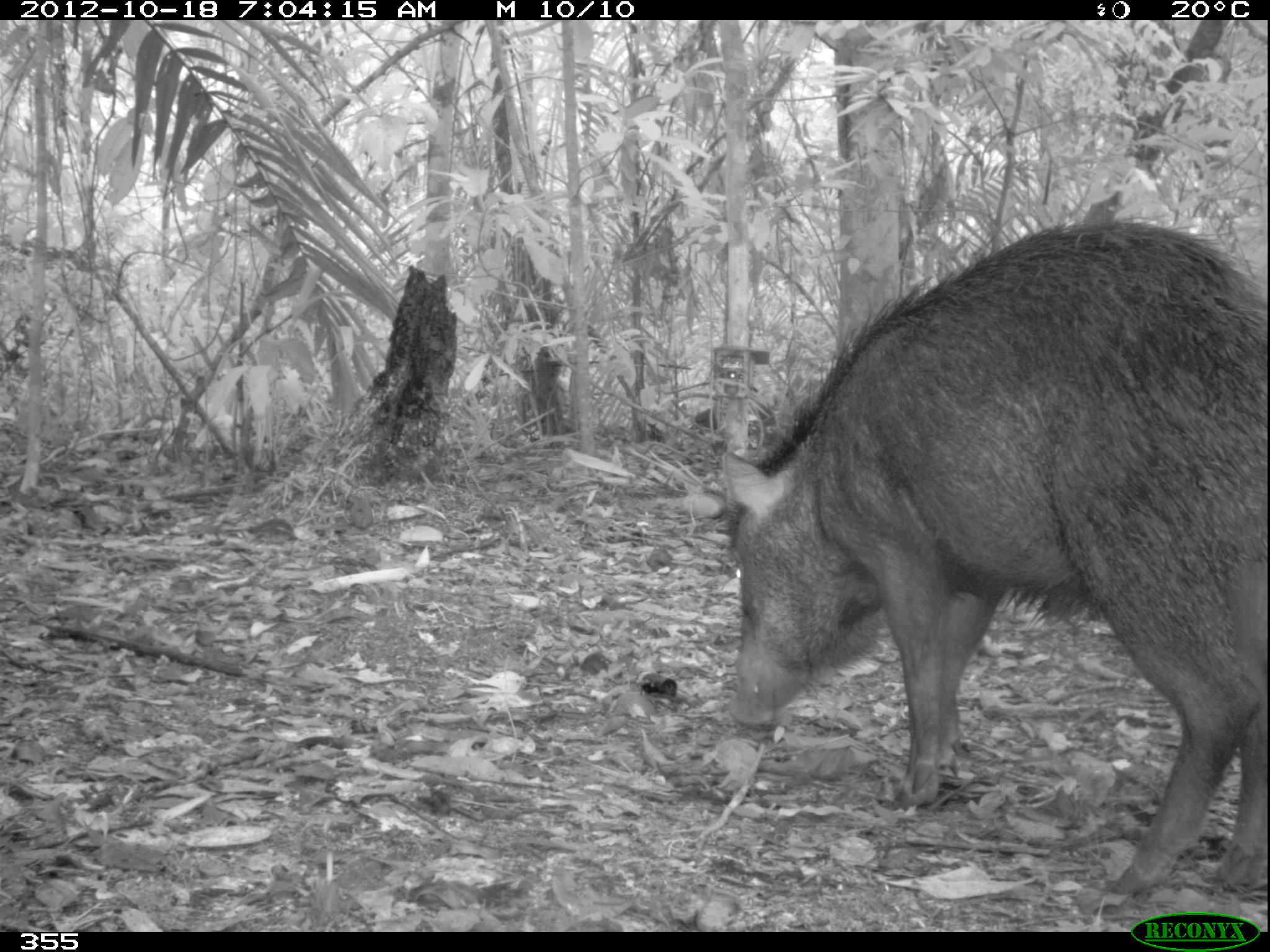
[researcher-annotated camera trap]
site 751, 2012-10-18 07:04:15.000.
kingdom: Animalia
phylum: Chordata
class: Mammalia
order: Artiodactyla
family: Tayassuidae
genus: Tayassu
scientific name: Tayassu pecari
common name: white-lipped peccary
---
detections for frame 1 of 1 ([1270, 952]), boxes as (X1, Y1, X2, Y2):
tayassu pecari: (710, 212, 1265, 904)